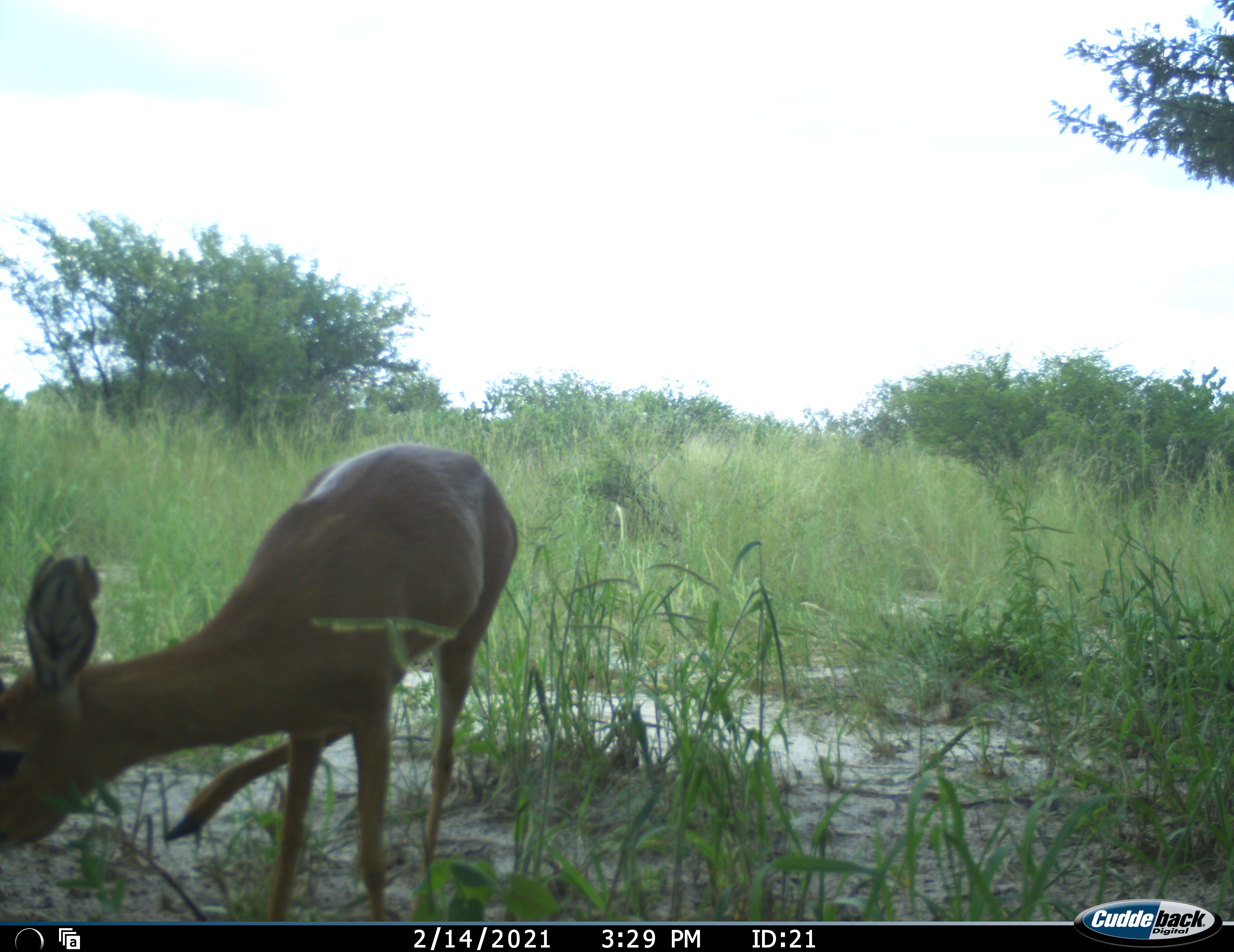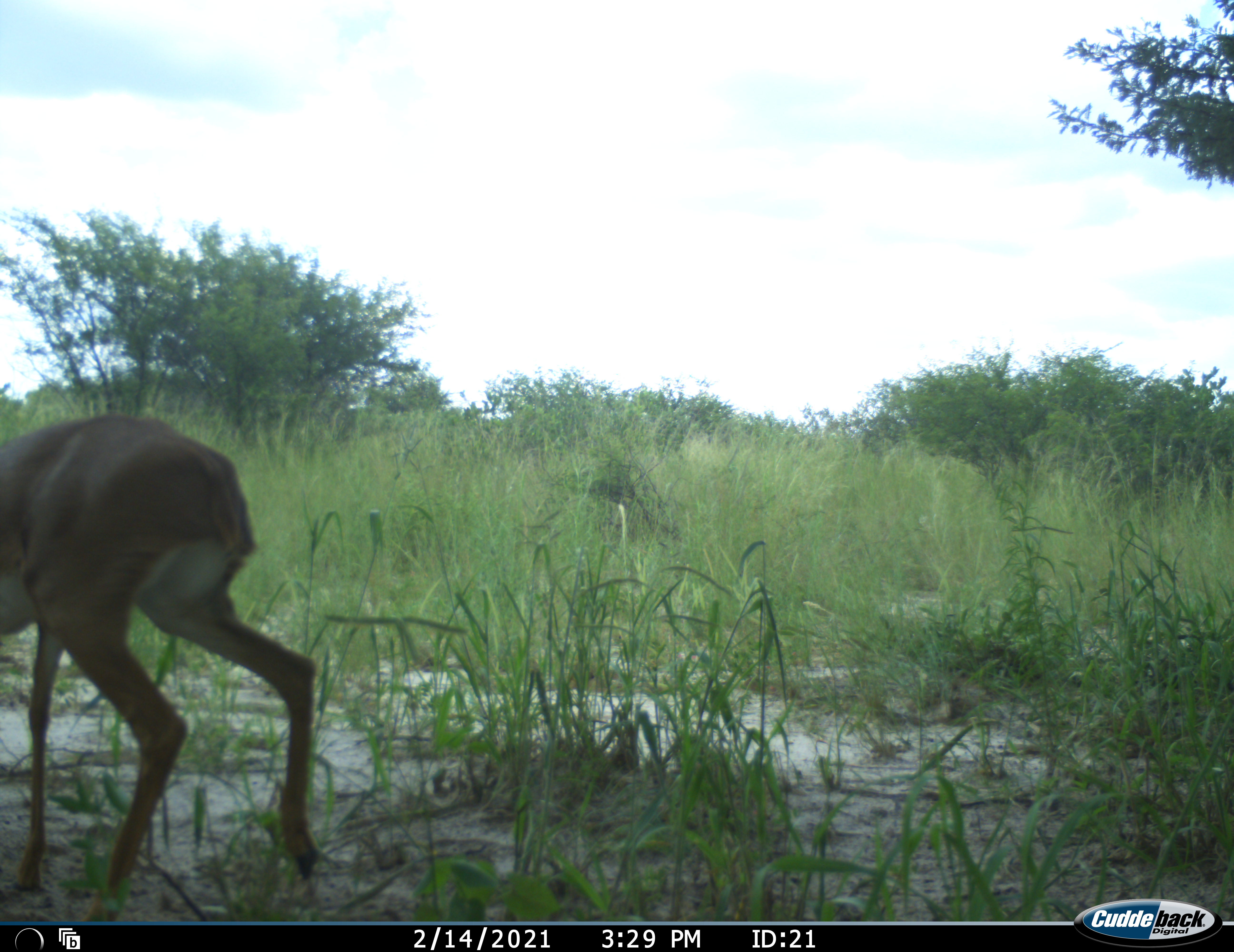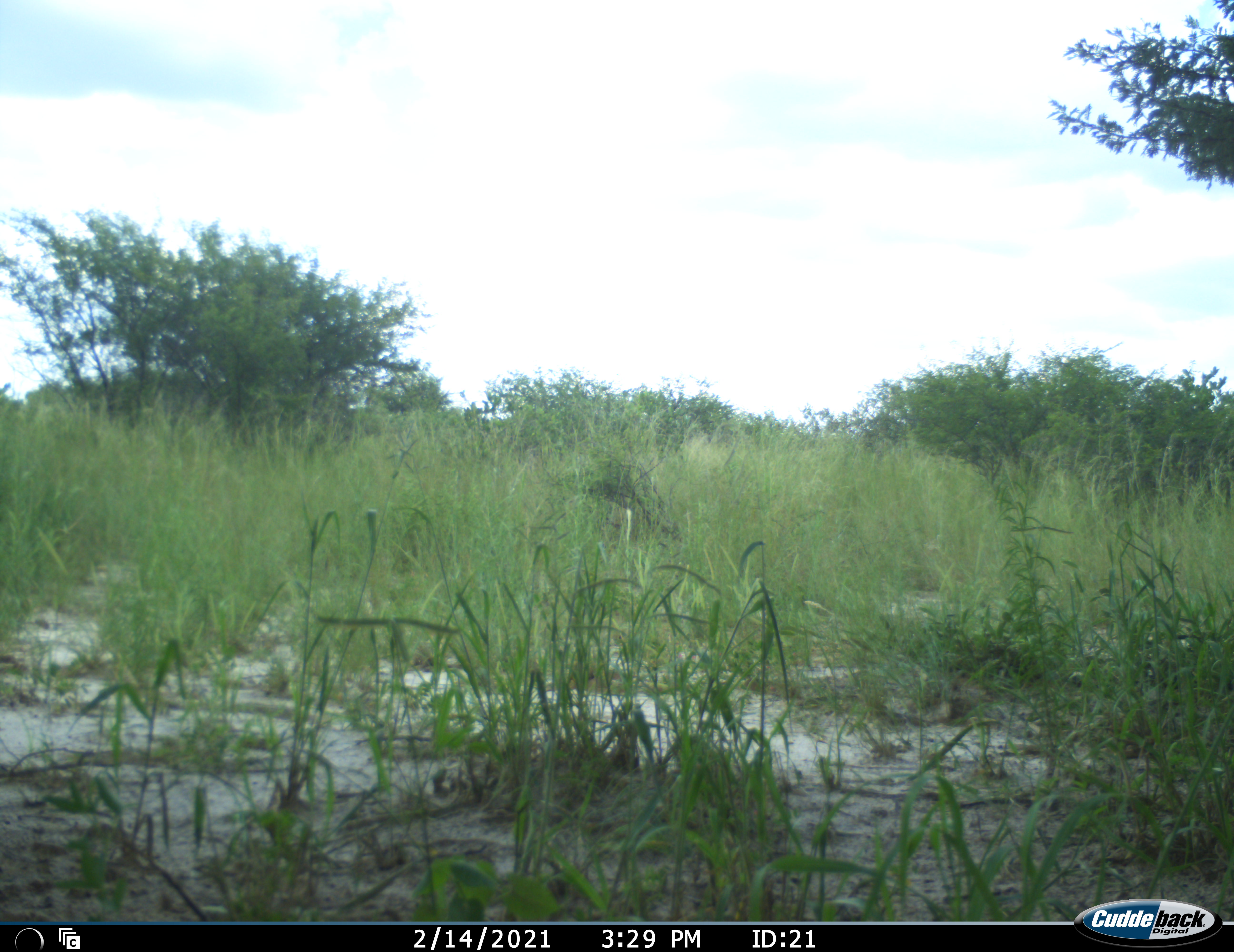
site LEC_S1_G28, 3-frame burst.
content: unidentified animal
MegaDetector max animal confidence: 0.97